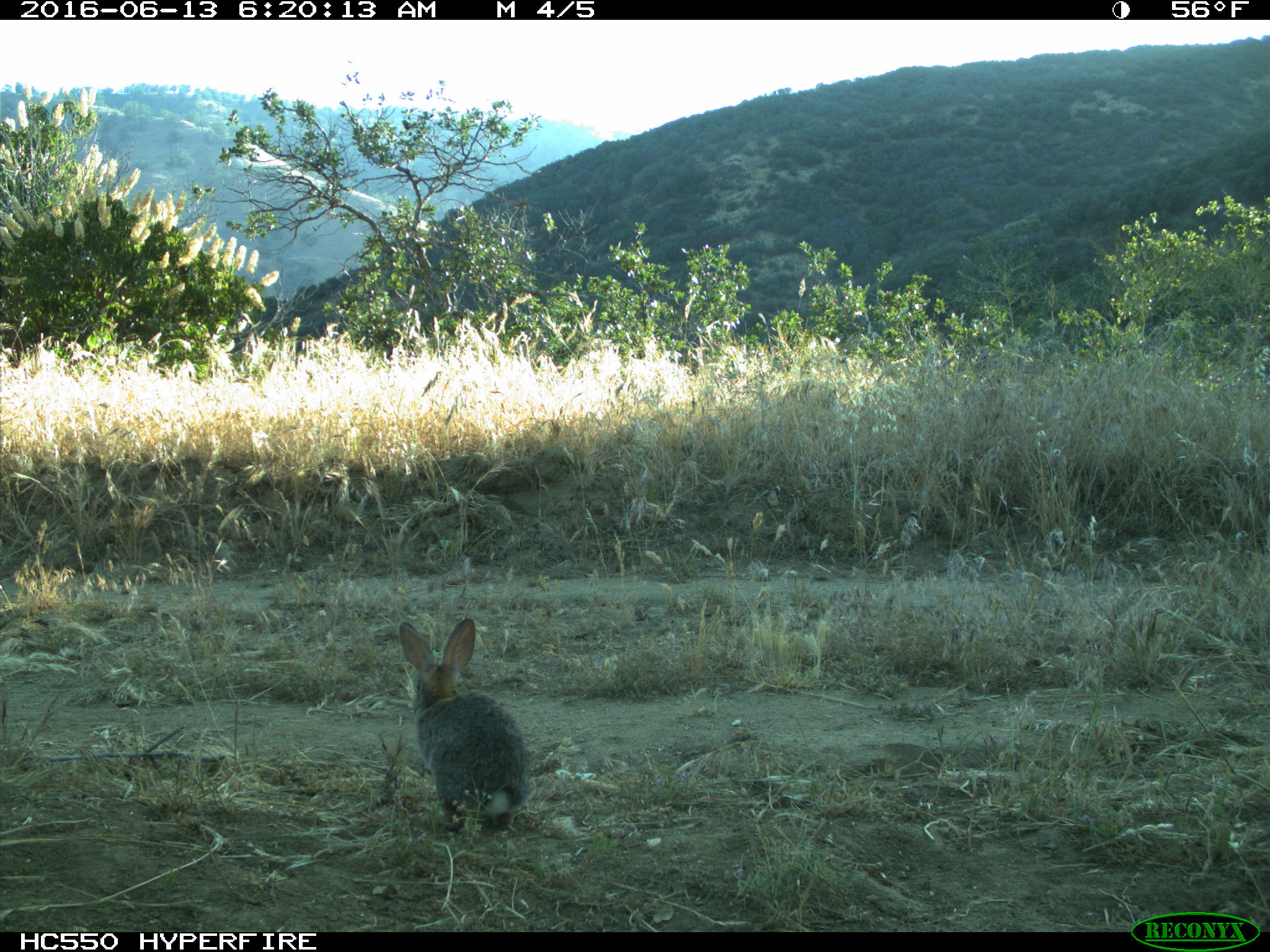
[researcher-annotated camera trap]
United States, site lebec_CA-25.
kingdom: Animalia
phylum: Chordata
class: Mammalia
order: Lagomorpha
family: Leporidae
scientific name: Leporidae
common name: rabbits and hares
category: unidentified rabbit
Unidentified rabbit (rabbits and hares) (Leporidae).